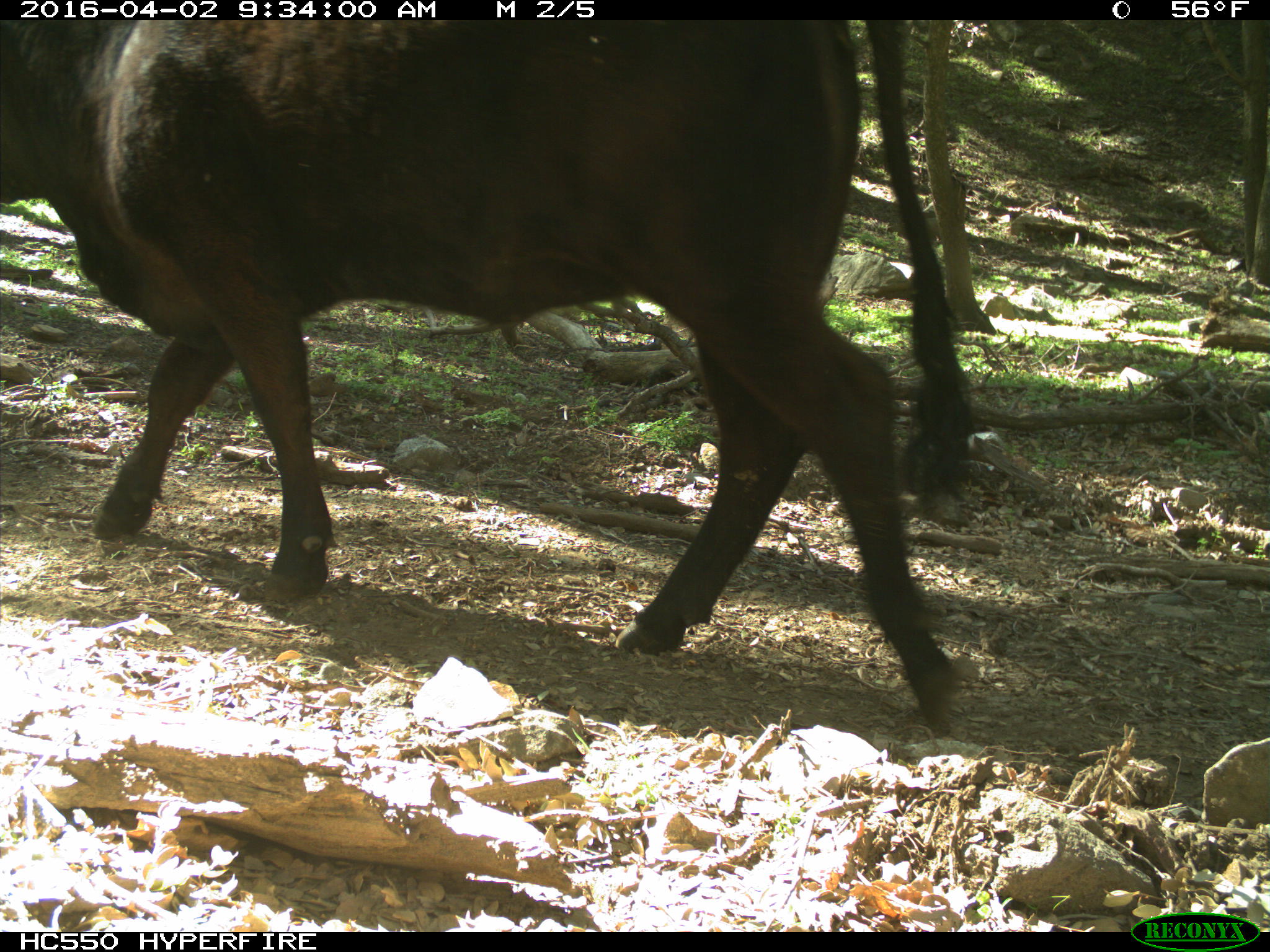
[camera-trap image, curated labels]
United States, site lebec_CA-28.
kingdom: Animalia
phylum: Chordata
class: Mammalia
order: Artiodactyla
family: Bovidae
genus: Bos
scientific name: Bos taurus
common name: domestic cow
Bos taurus (domestic cow).